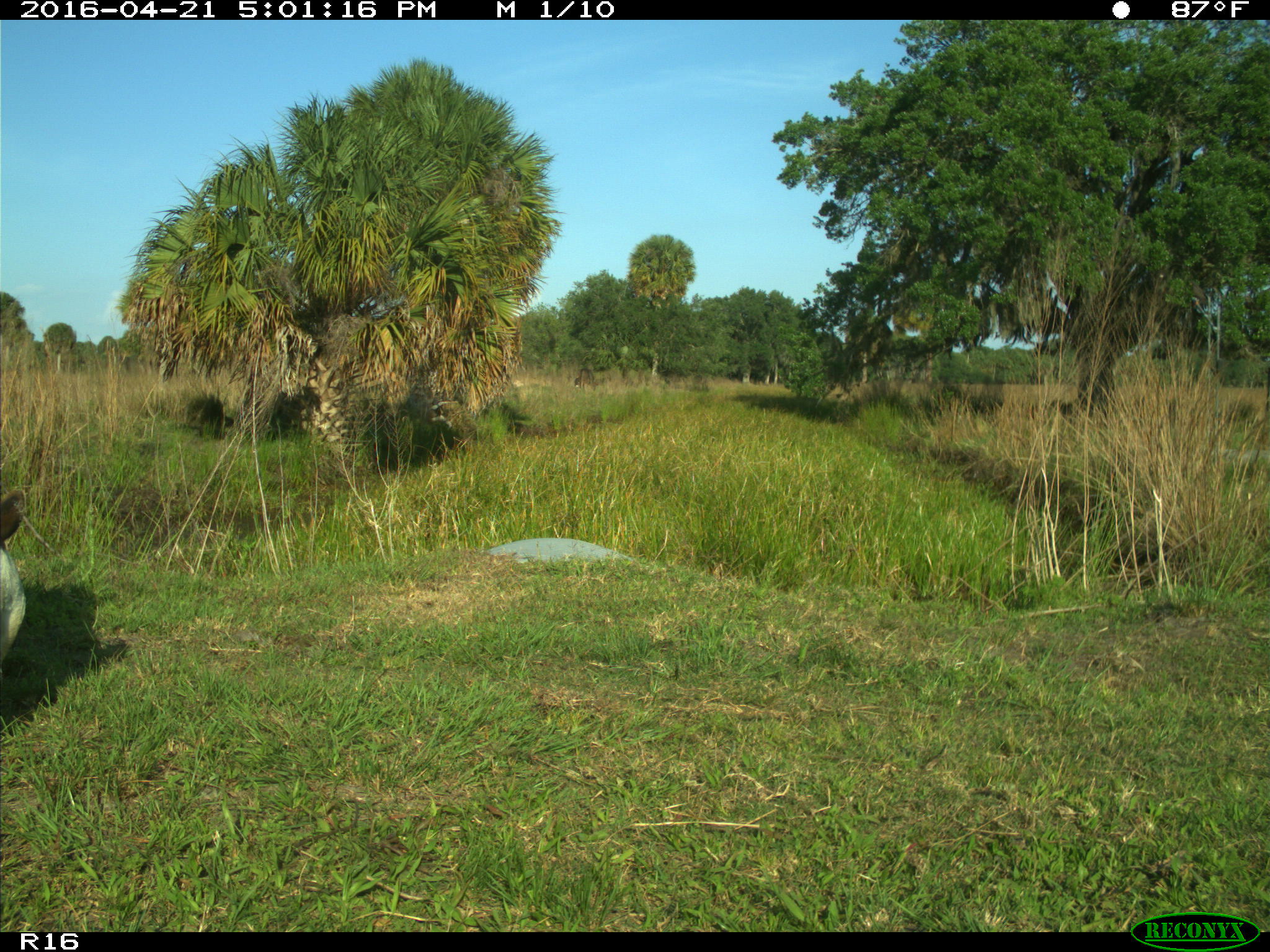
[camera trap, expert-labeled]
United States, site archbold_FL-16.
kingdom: Animalia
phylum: Chordata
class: Mammalia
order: Artiodactyla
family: Bovidae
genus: Bos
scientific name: Bos taurus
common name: domestic cow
Bos taurus (domestic cow).